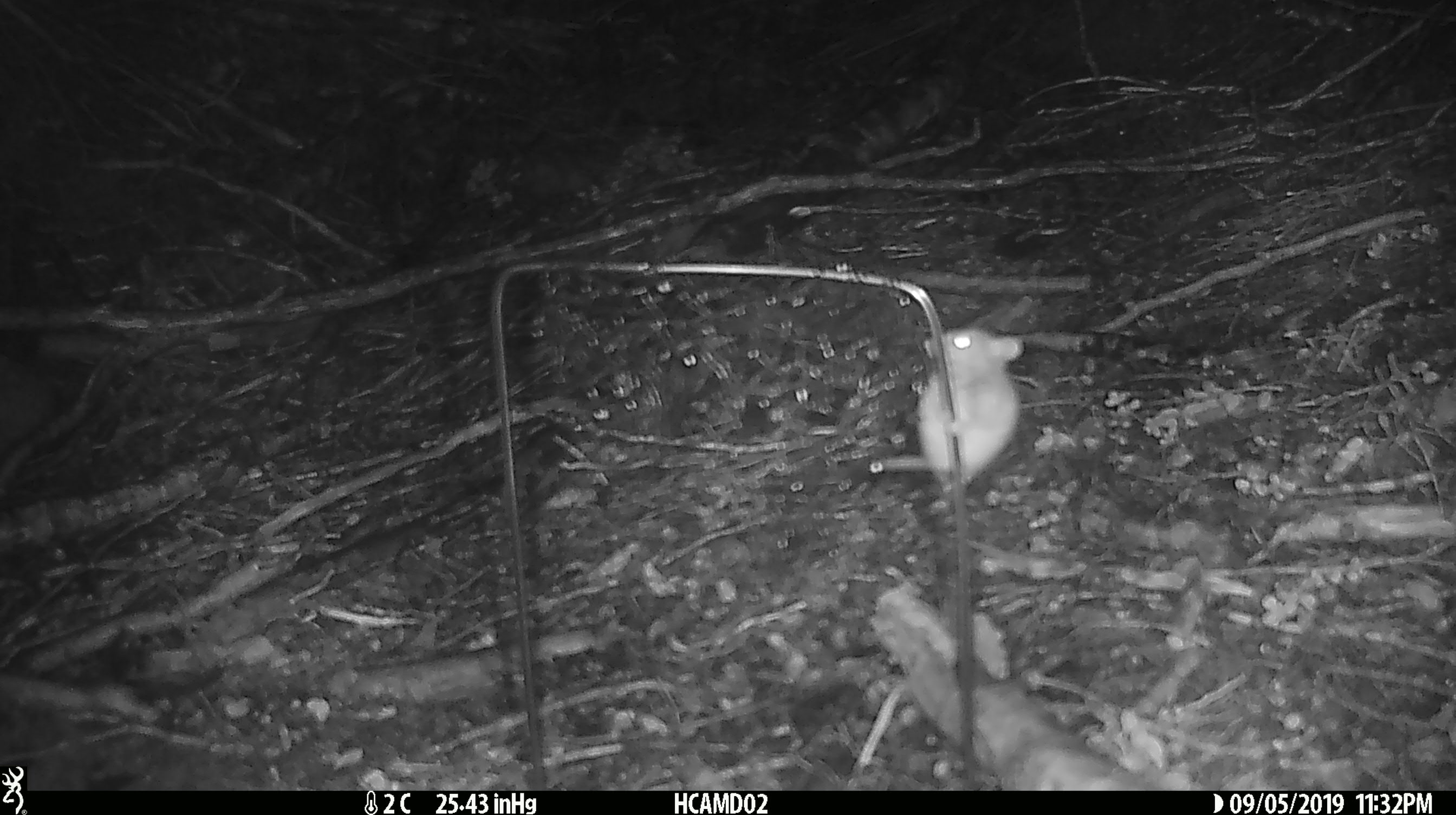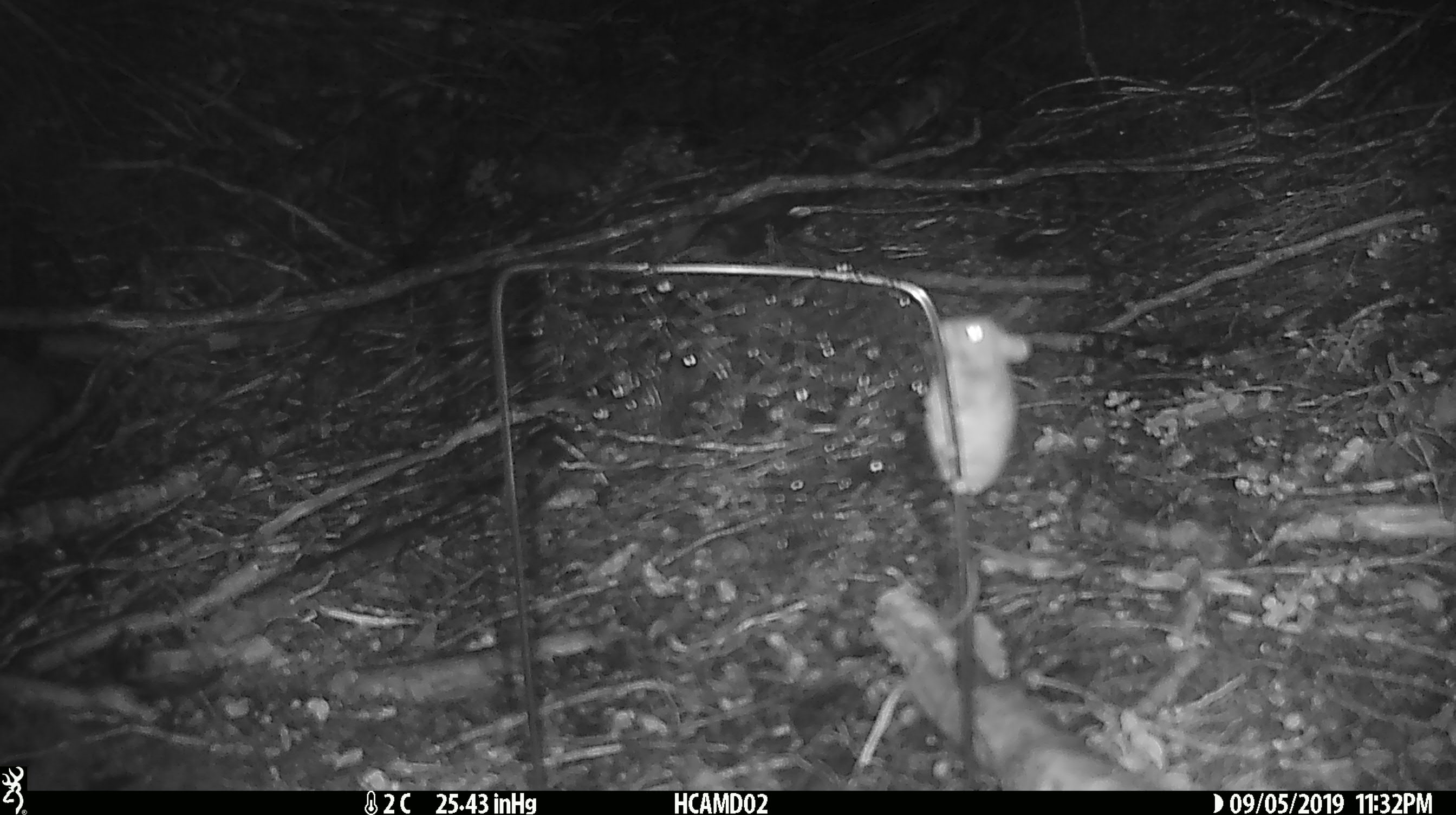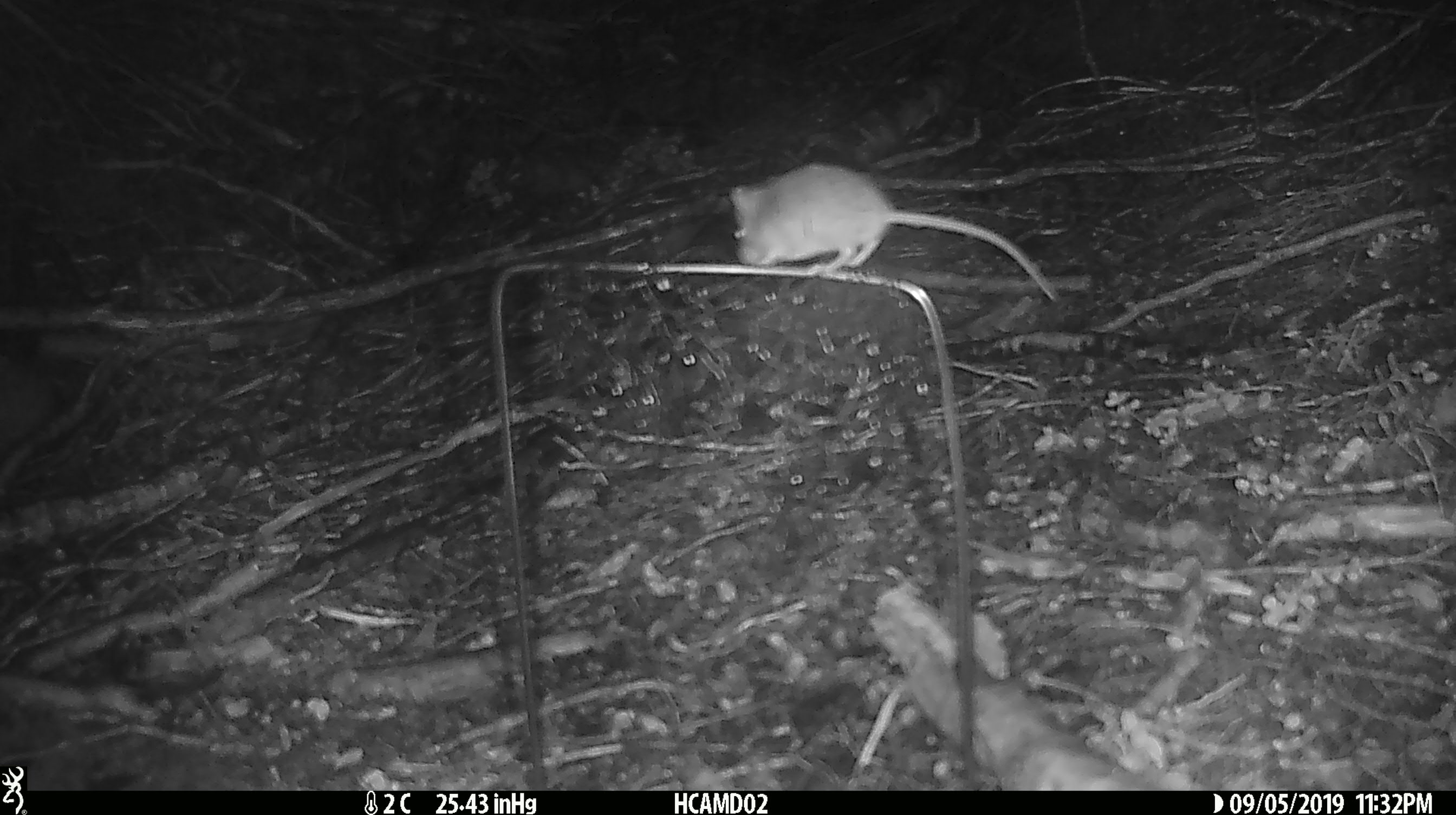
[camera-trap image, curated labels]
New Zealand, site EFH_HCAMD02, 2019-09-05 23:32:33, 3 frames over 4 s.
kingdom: Animalia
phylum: Chordata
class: Mammalia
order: Rodentia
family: Muridae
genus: Mus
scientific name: Mus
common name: mouse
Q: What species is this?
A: Mouse (Mus).